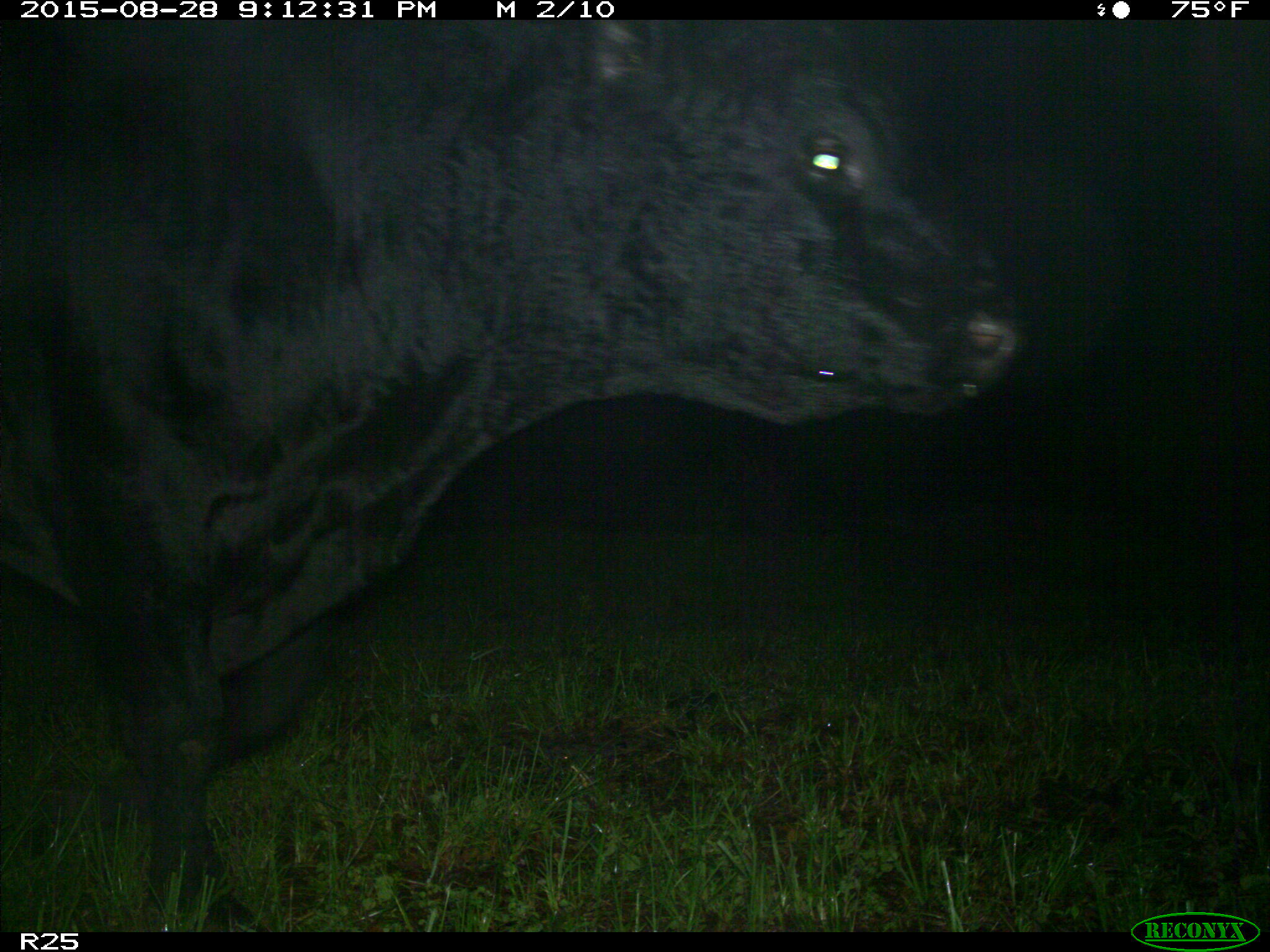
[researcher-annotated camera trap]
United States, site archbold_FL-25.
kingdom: Animalia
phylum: Chordata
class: Mammalia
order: Artiodactyla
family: Bovidae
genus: Bos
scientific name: Bos taurus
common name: domestic cow